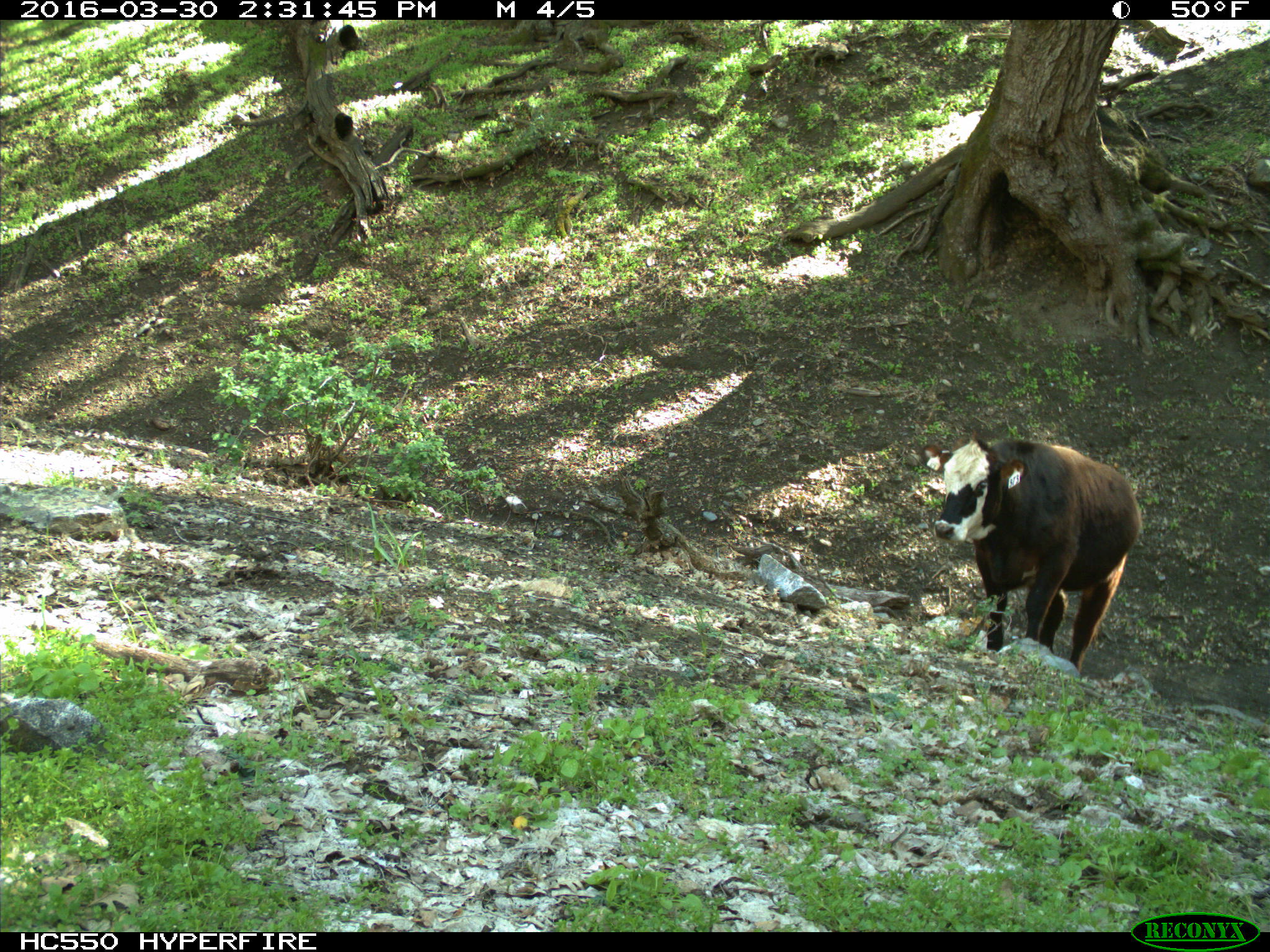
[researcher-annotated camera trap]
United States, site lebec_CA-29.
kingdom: Animalia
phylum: Chordata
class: Mammalia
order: Artiodactyla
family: Bovidae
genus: Bos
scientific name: Bos taurus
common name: domestic cow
Bos taurus (domestic cow).